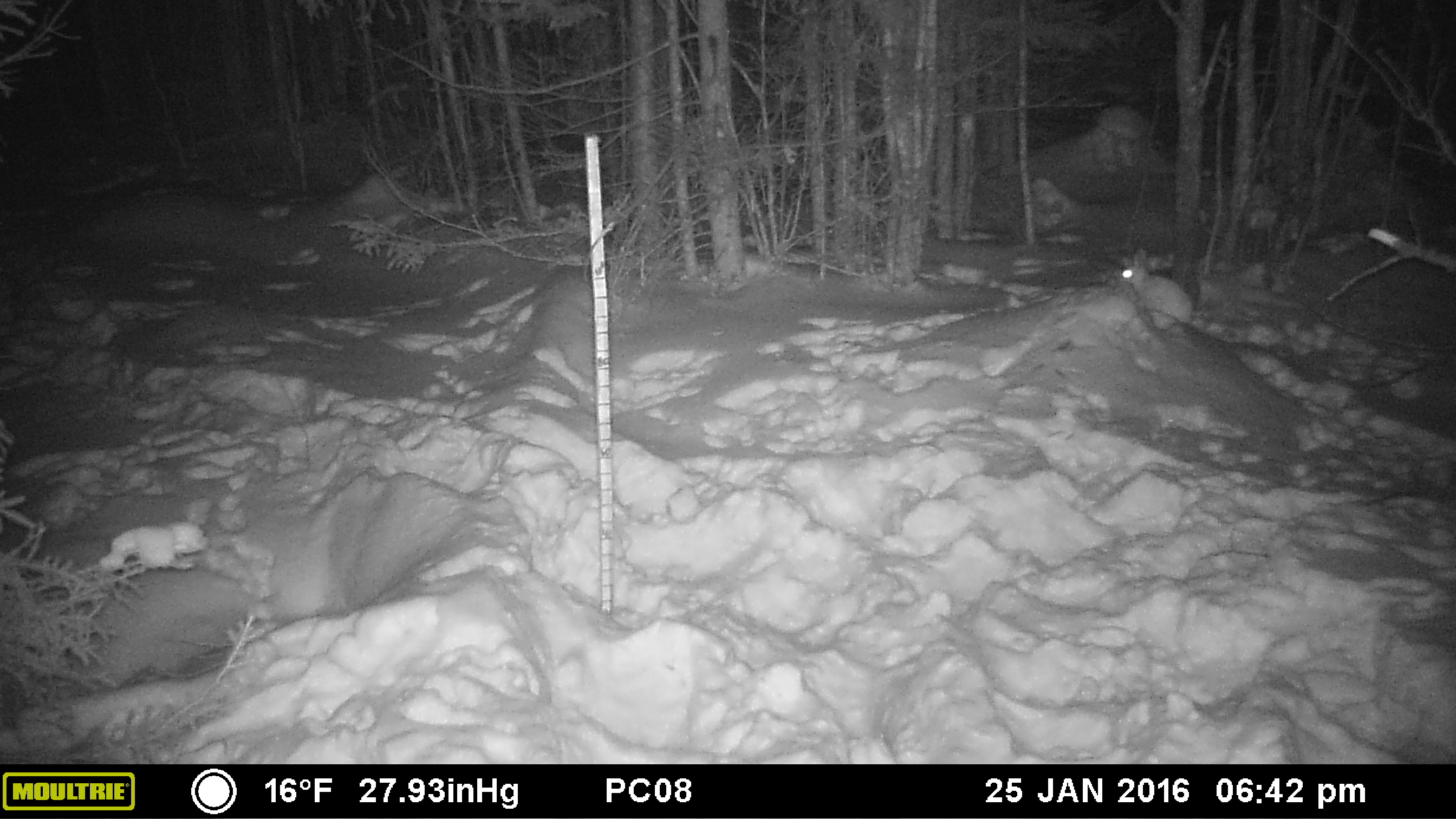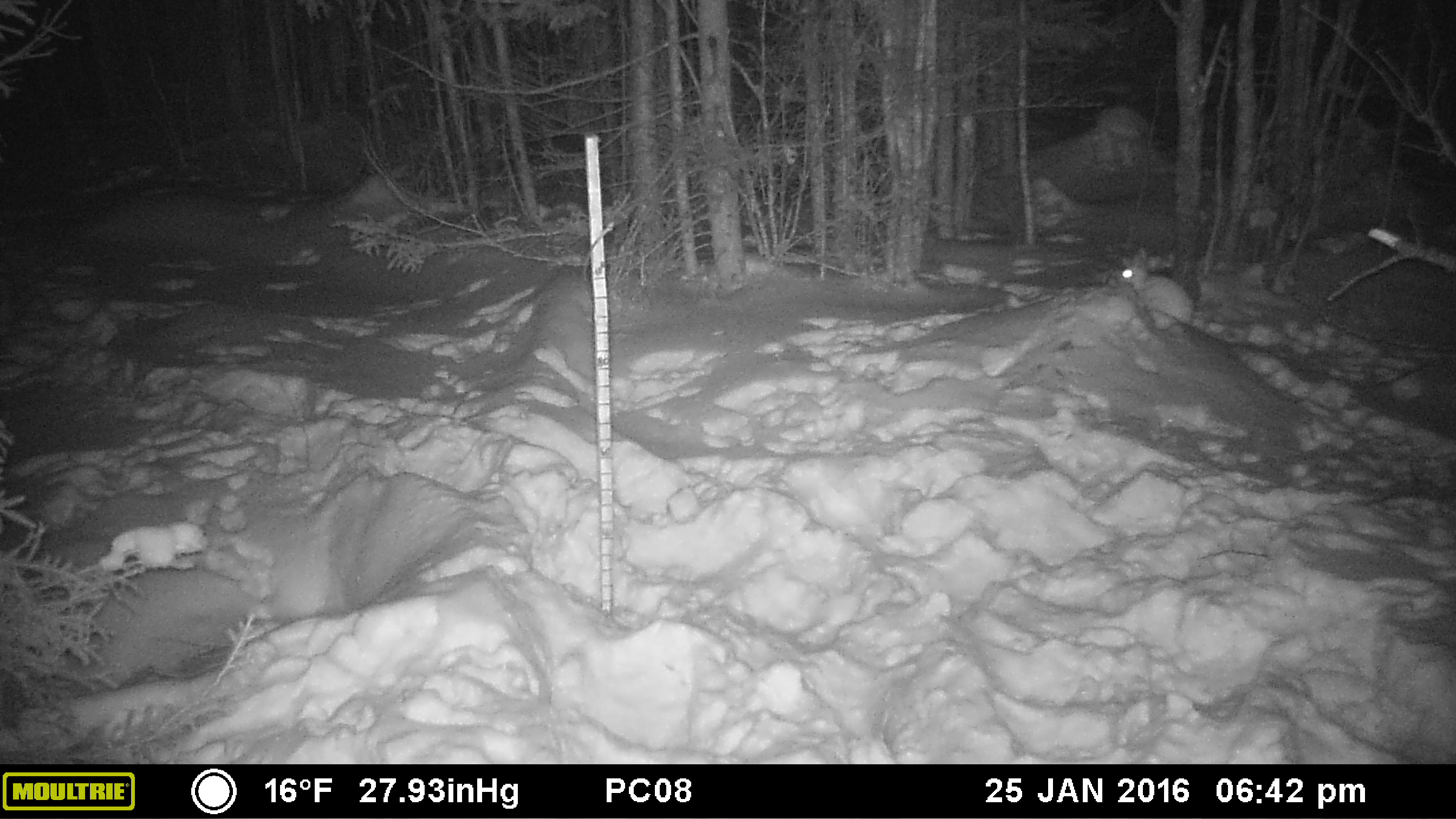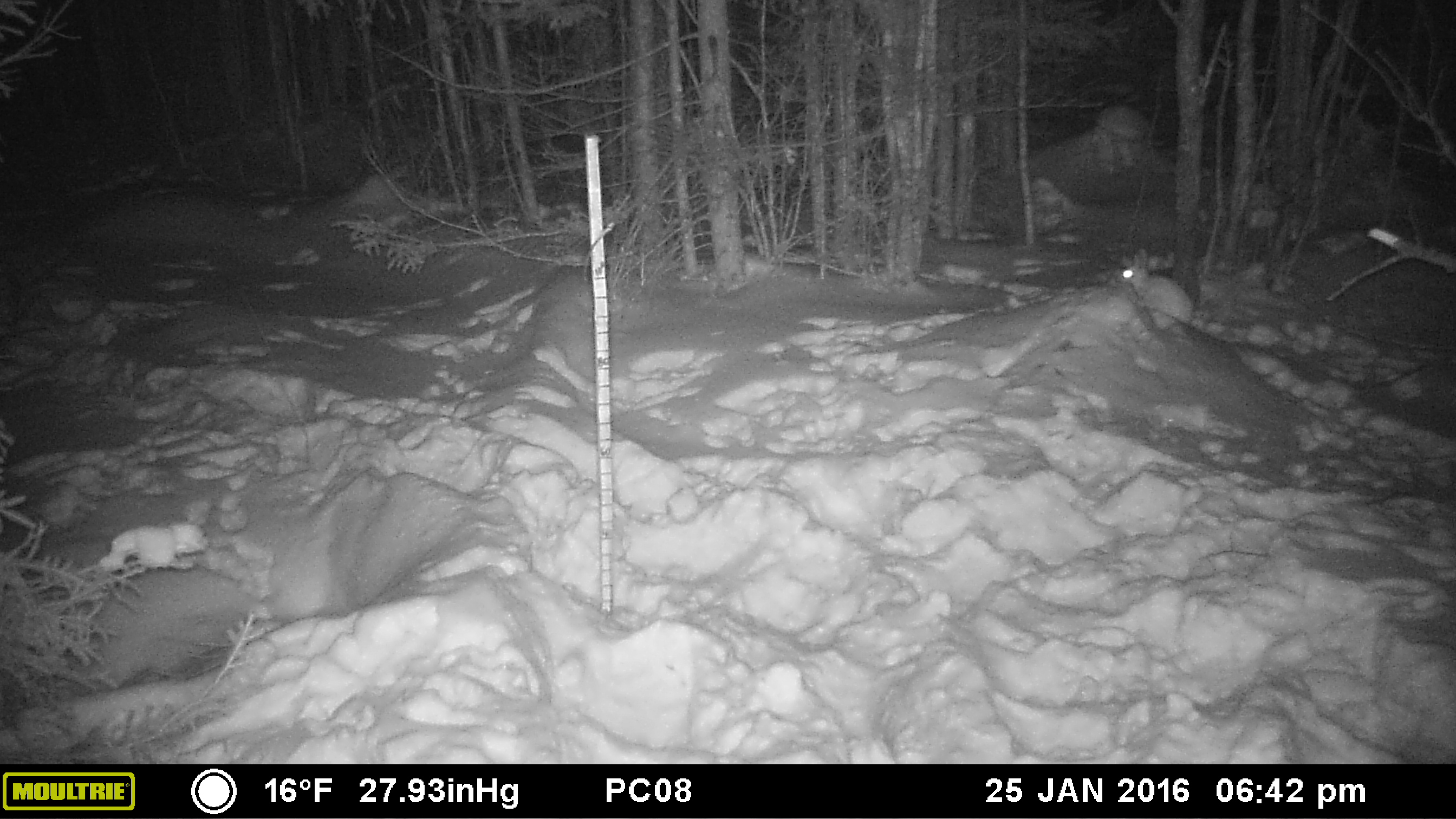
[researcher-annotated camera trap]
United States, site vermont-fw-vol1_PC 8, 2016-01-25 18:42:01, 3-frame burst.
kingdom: Animalia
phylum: Chordata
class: Mammalia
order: Lagomorpha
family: Leporidae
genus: Lepus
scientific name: Lepus americanus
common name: snowshoe hare